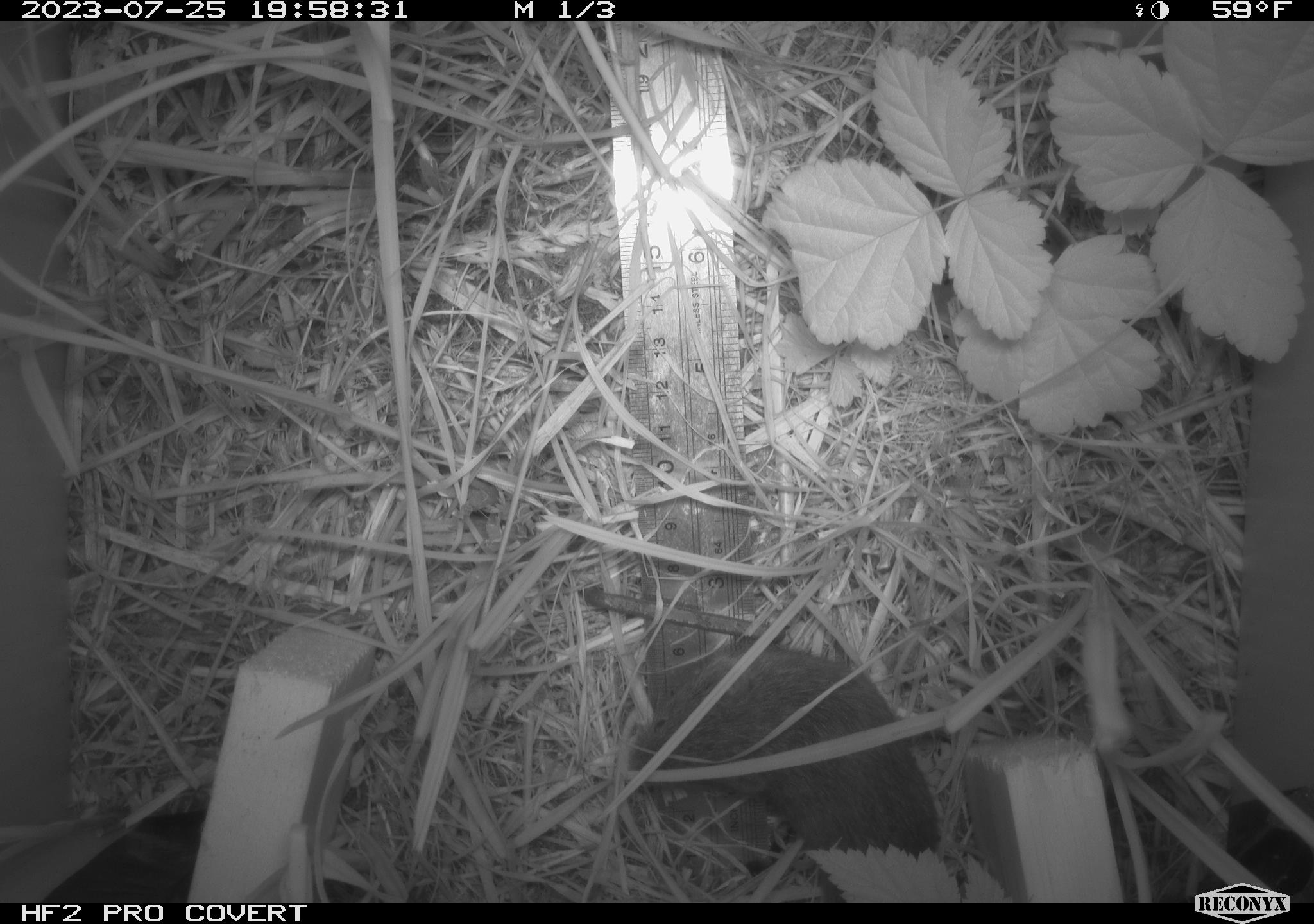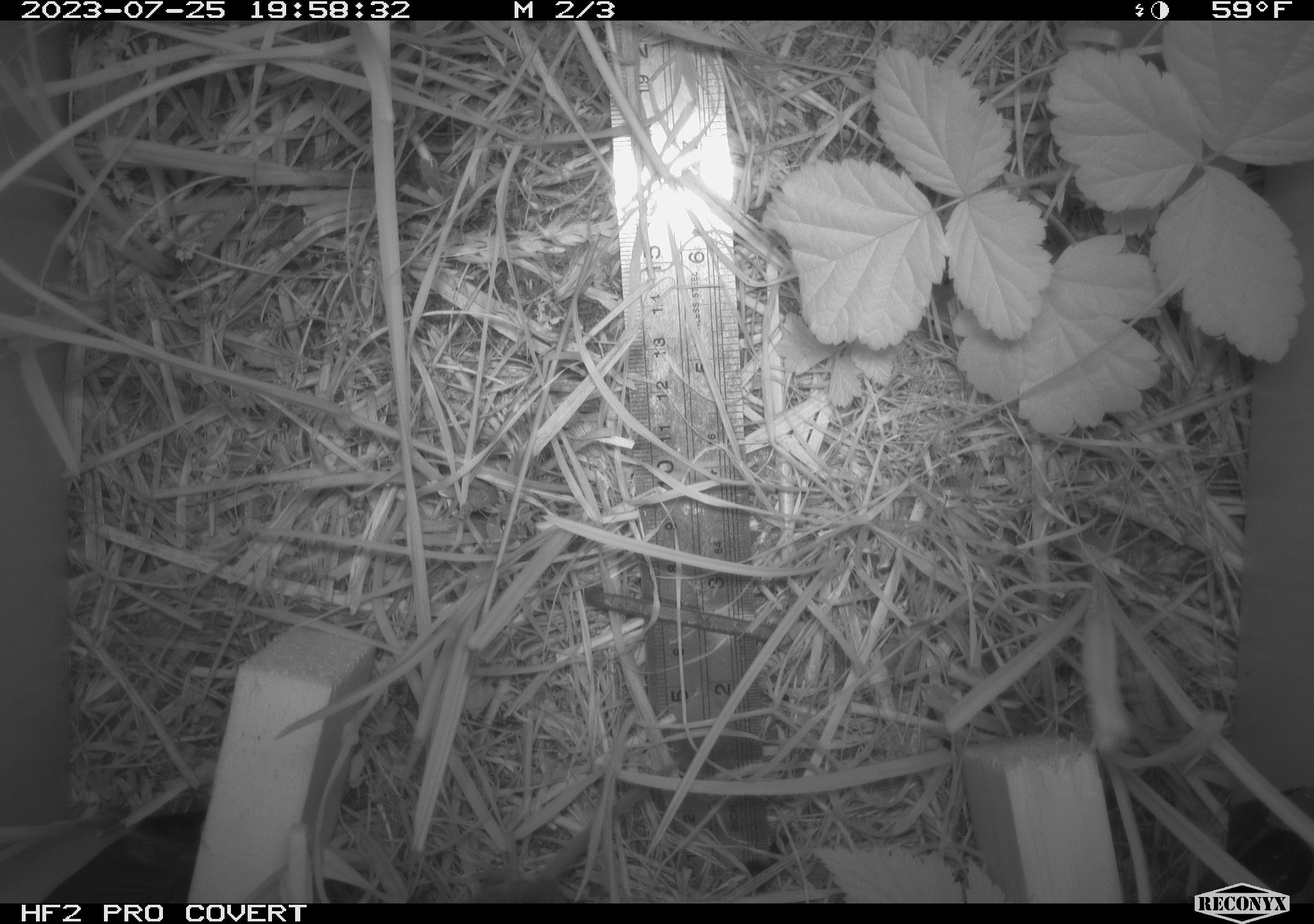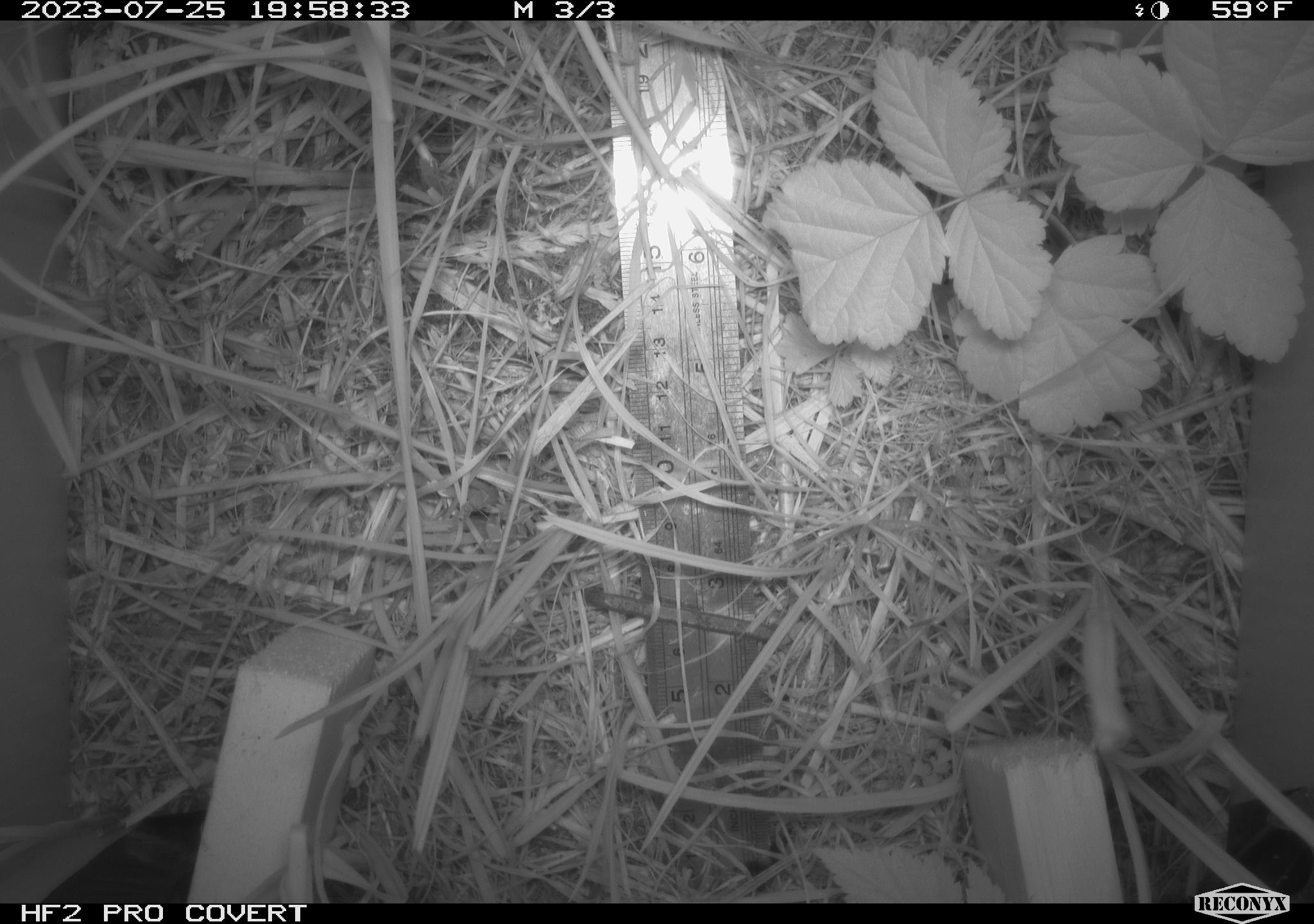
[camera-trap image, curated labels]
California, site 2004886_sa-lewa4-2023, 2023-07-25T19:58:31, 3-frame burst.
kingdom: Animalia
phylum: Chordata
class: Mammalia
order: Rodentia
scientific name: Rodentia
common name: mouse species